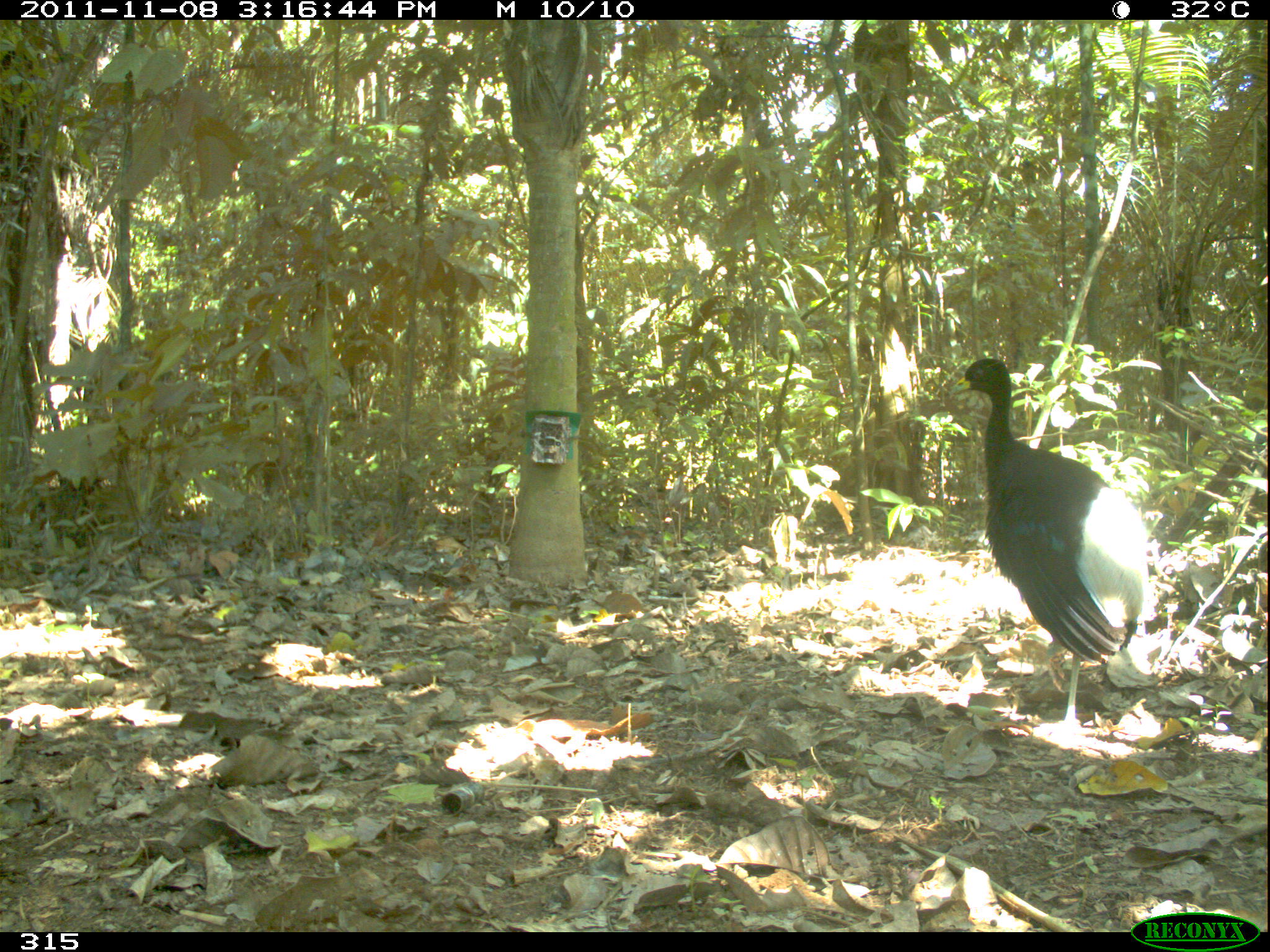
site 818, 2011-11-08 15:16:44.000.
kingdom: Animalia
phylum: Chordata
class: Aves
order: Gruiformes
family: Psophiidae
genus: Psophia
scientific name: Psophia leucoptera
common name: pale-winged trumpeter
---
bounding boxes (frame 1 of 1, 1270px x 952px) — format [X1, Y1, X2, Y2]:
psophia leucoptera: [948, 352, 1146, 740]